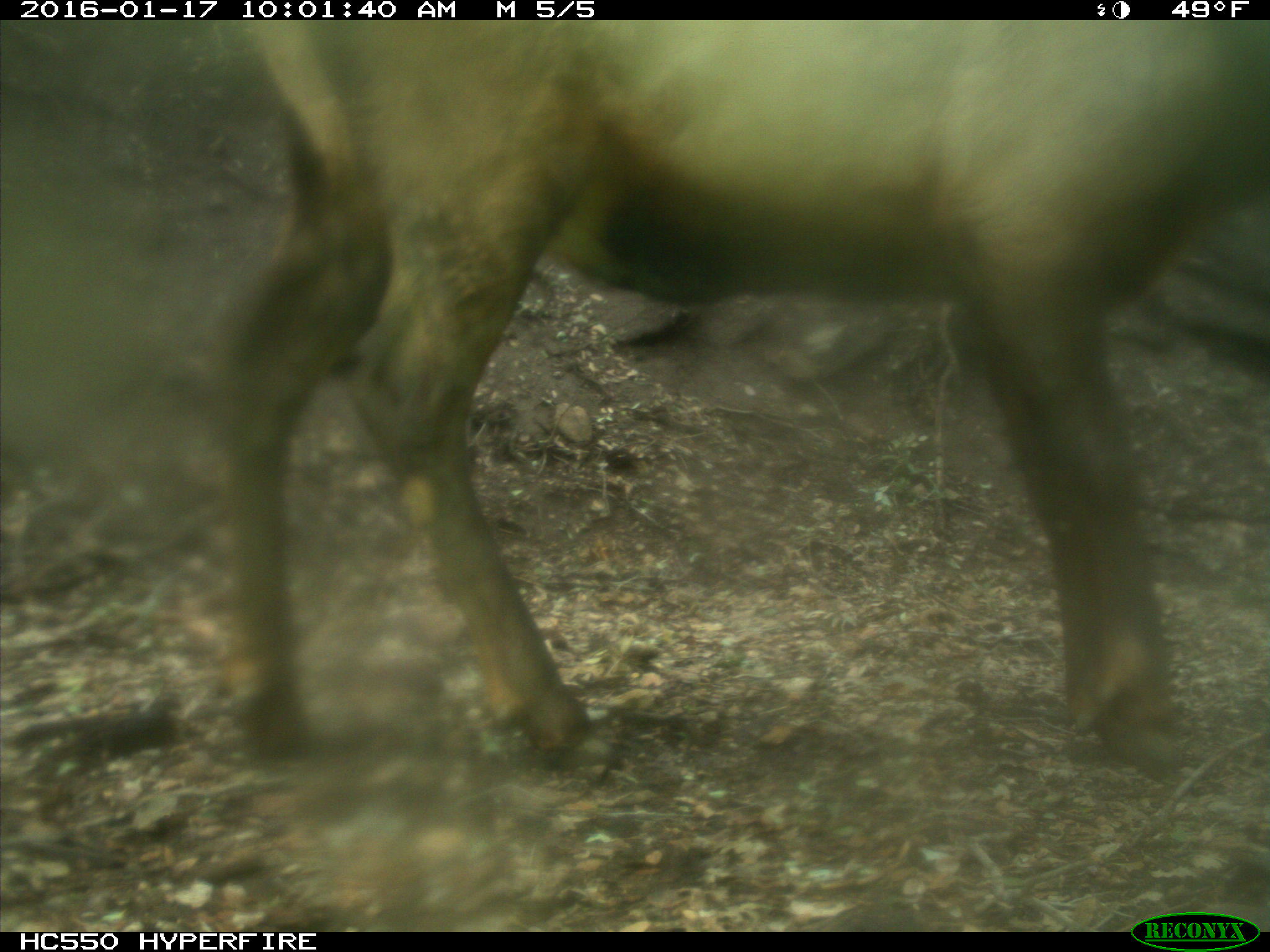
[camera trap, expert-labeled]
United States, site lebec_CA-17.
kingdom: Animalia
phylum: Chordata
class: Mammalia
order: Artiodactyla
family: Cervidae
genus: Cervus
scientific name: Cervus canadensis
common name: elk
Cervus canadensis (elk).